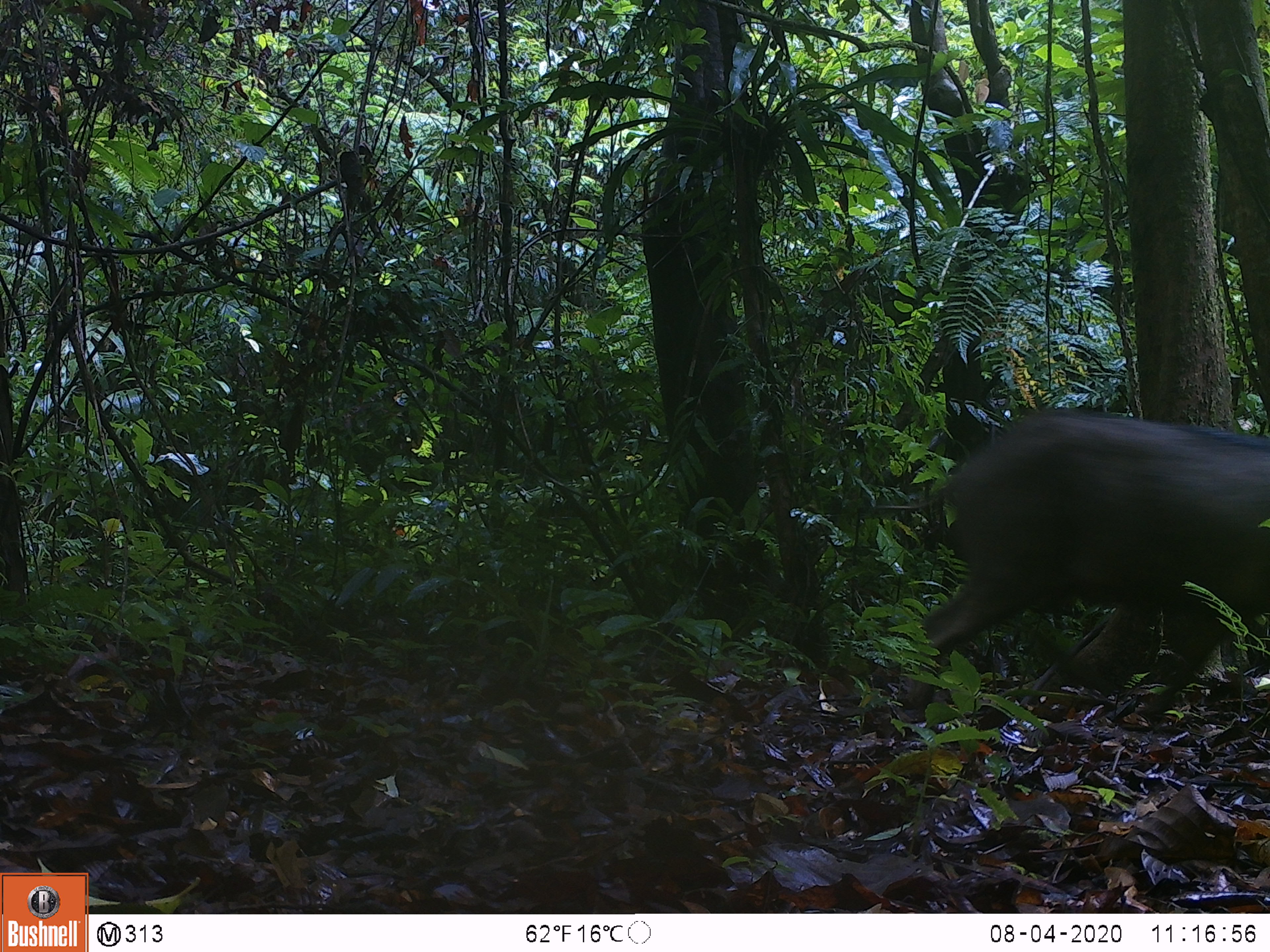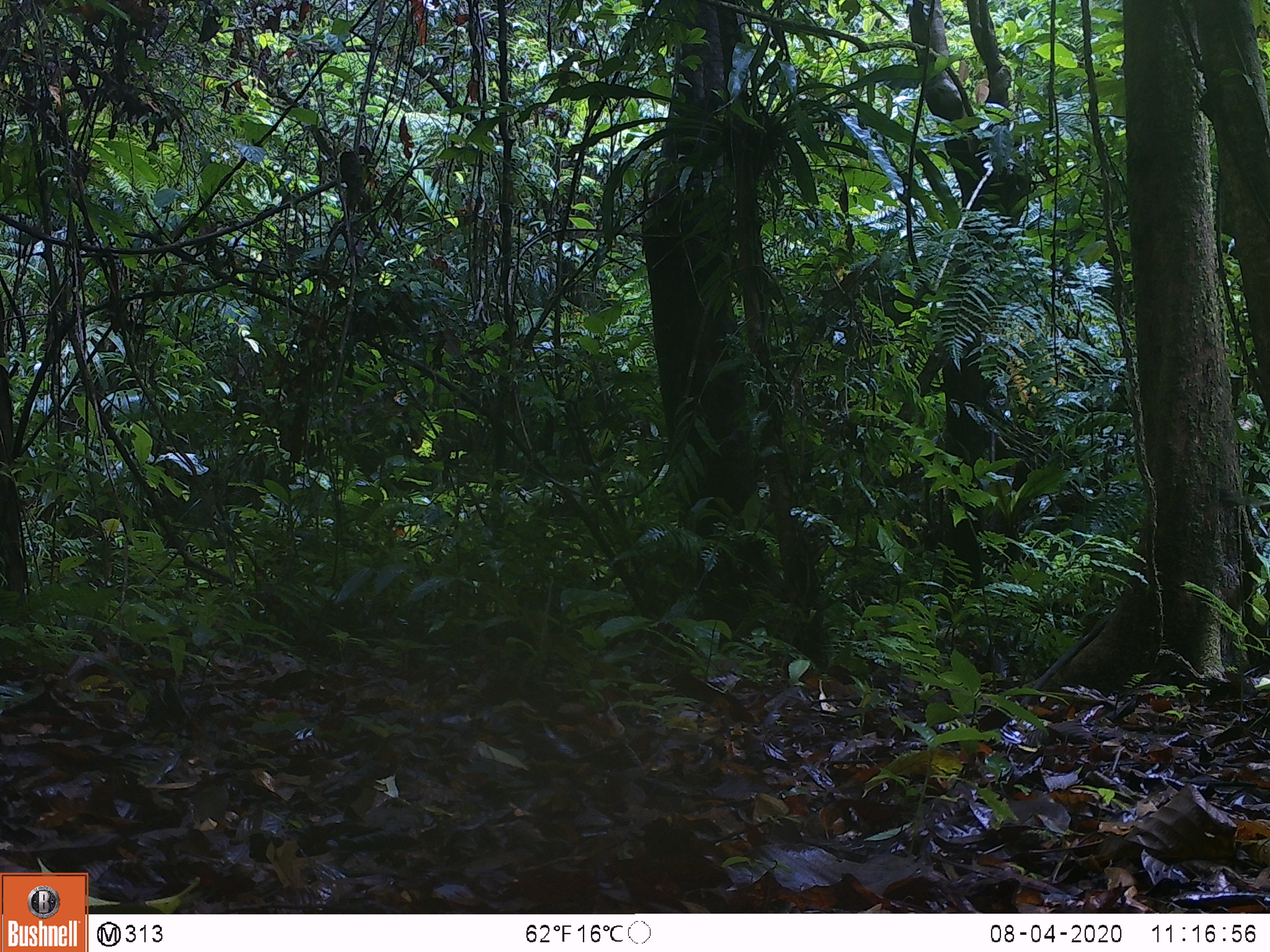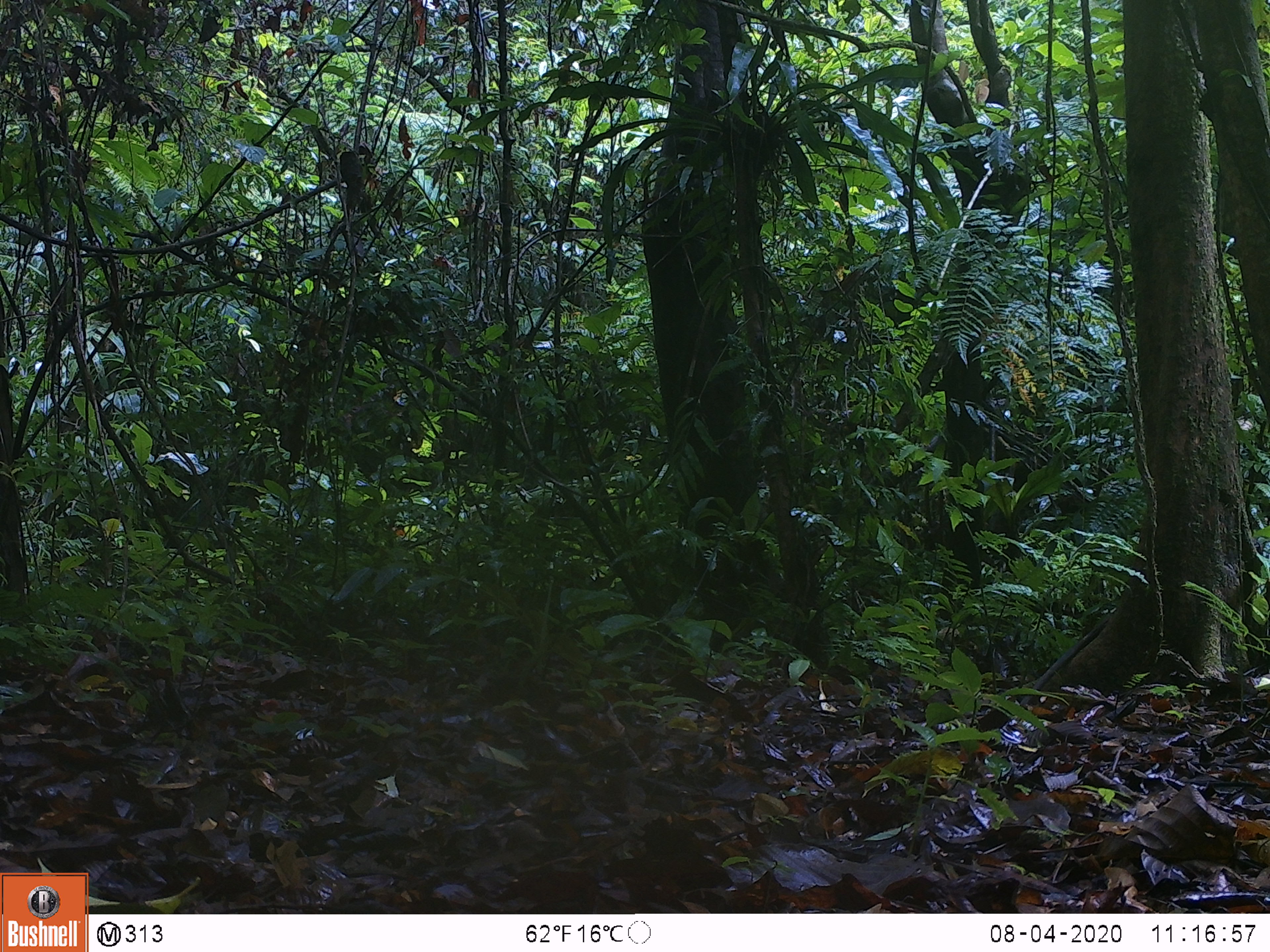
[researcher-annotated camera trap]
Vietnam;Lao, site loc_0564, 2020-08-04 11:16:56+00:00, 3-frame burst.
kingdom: Animalia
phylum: Chordata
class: Mammalia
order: Artiodactyla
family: Suidae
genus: Sus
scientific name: Sus scrofa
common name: eurasian wild pig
Eurasian wild pig (Sus scrofa). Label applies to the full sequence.